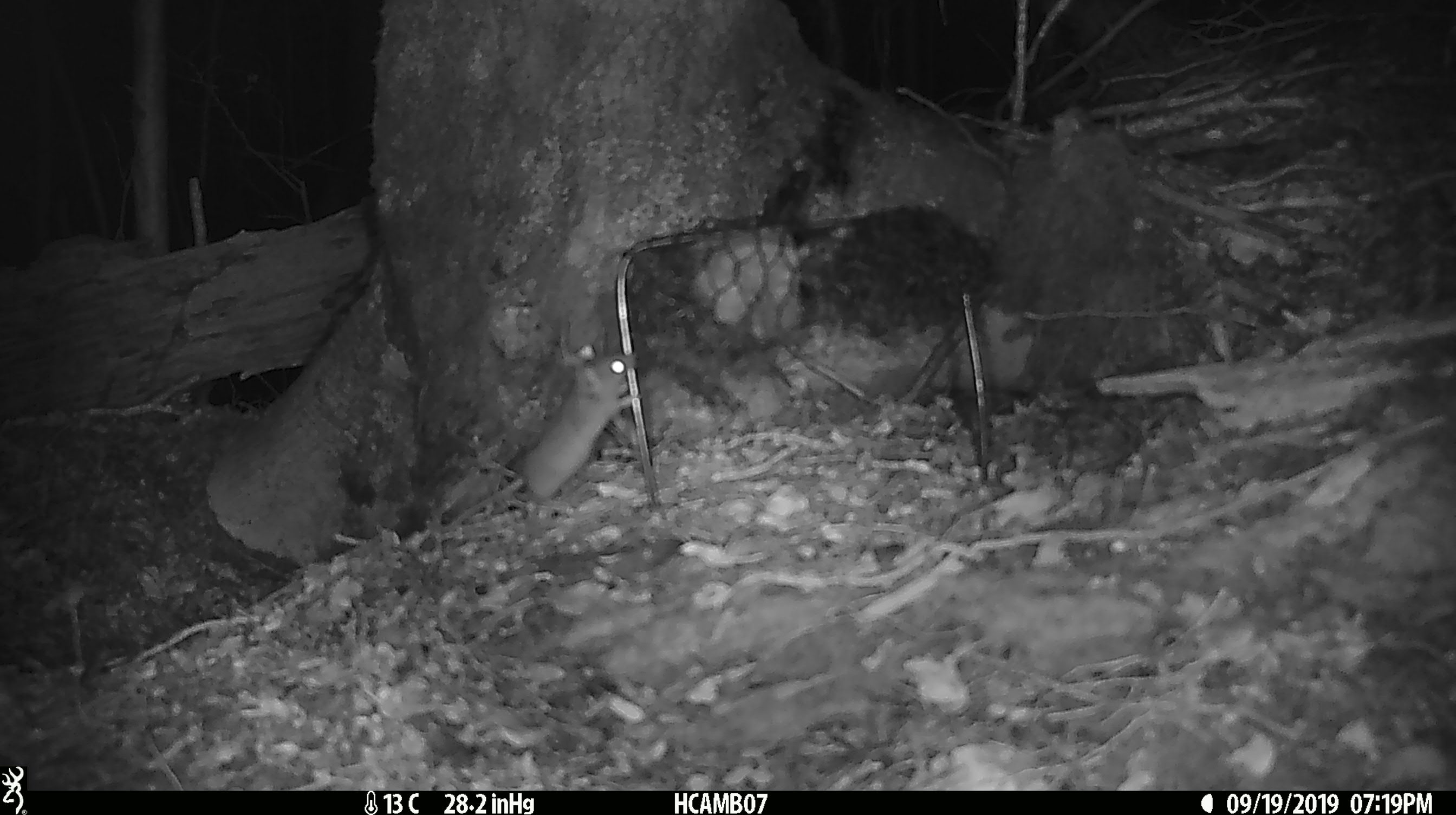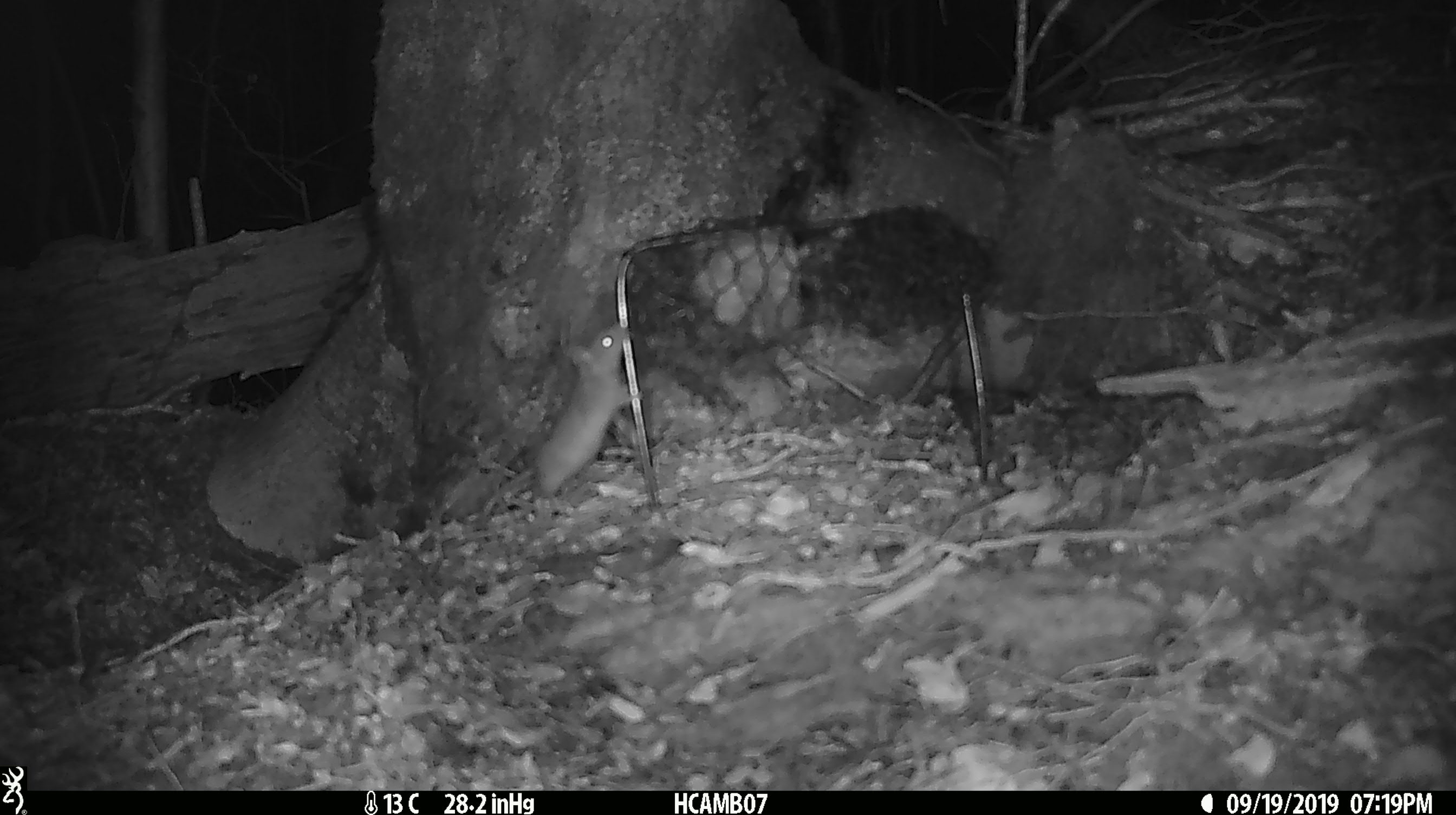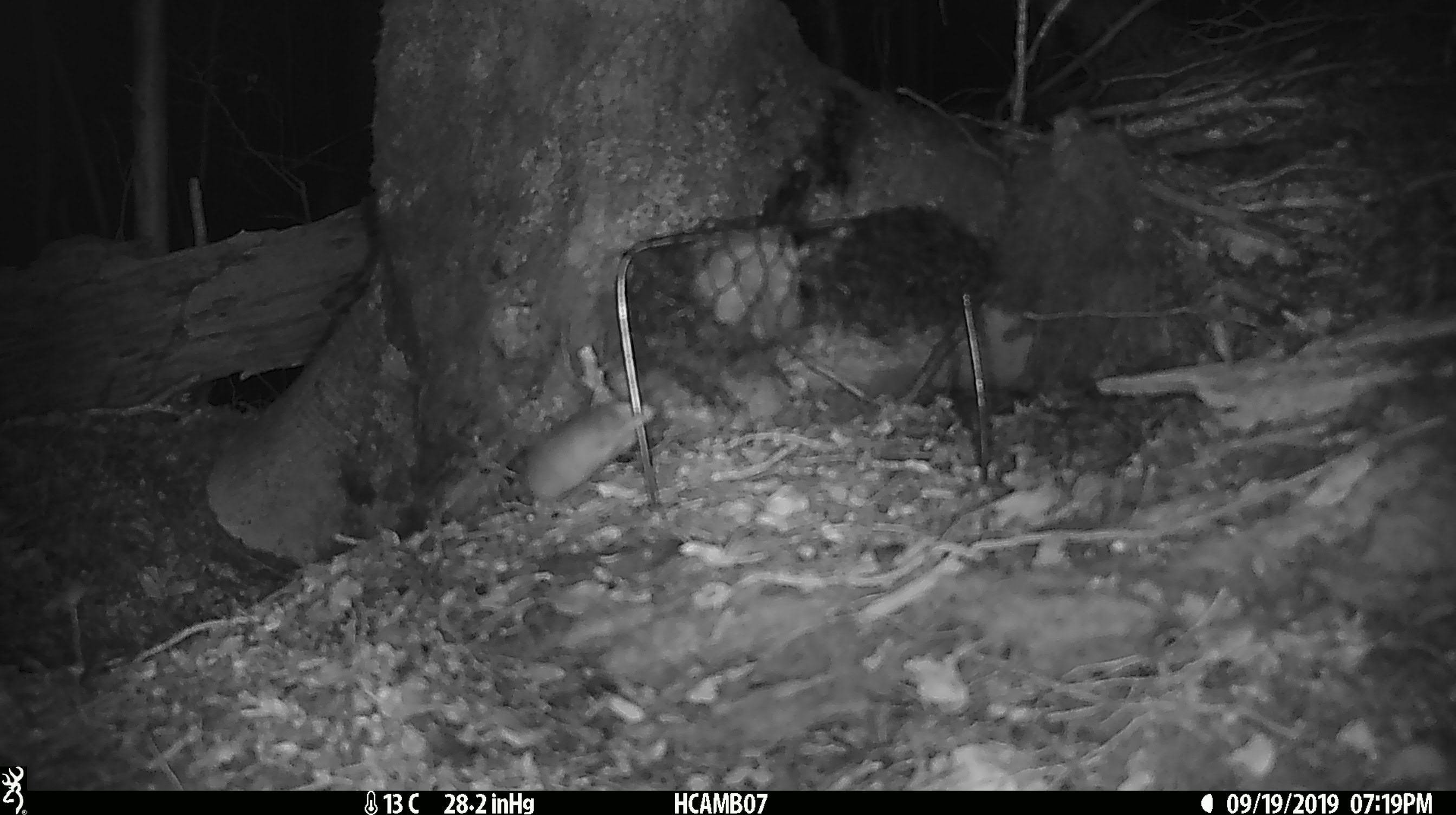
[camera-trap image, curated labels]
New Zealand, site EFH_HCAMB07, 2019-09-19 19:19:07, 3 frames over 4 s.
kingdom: Animalia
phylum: Chordata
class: Mammalia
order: Rodentia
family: Muridae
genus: Mus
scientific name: Mus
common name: mouse